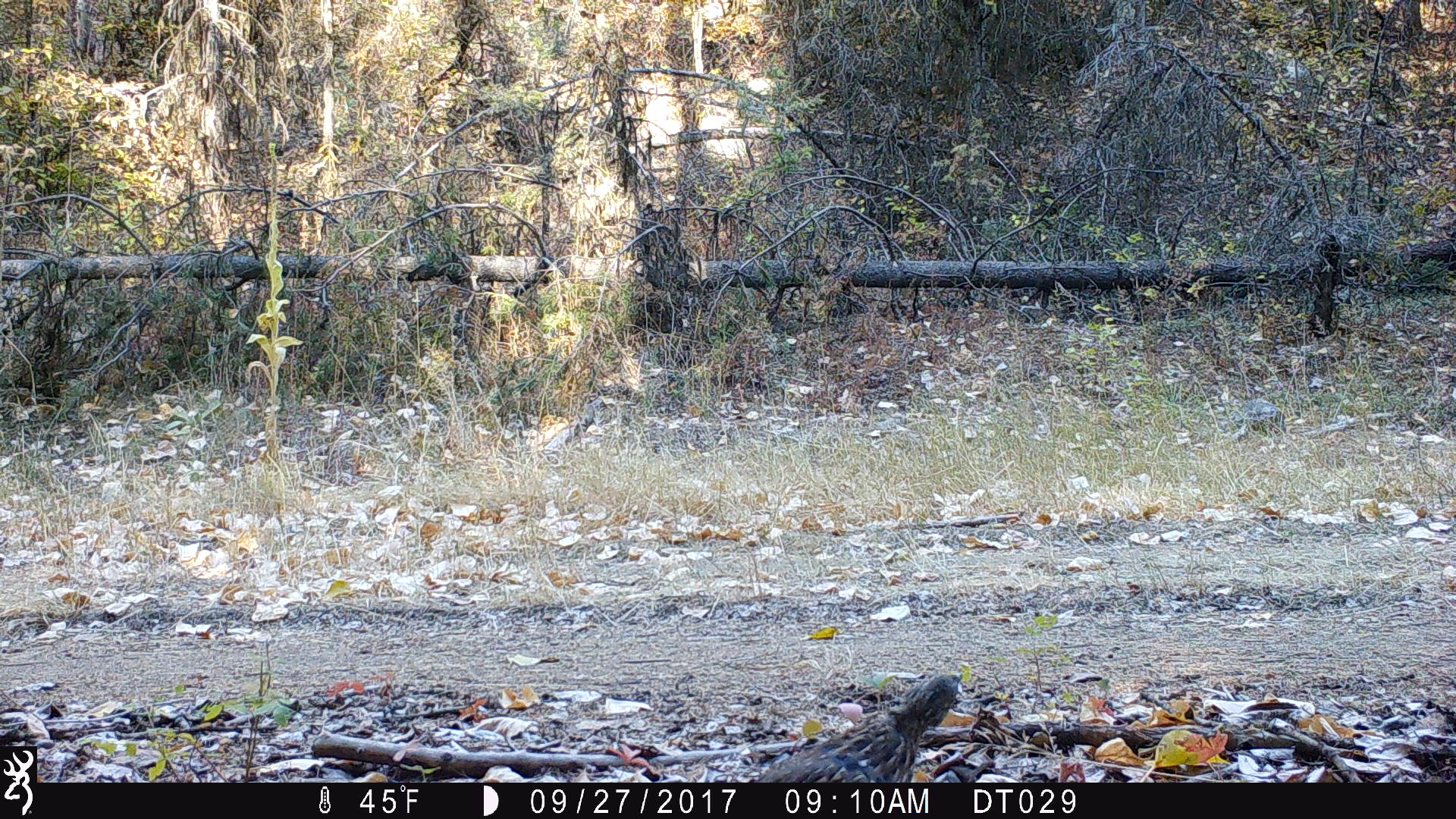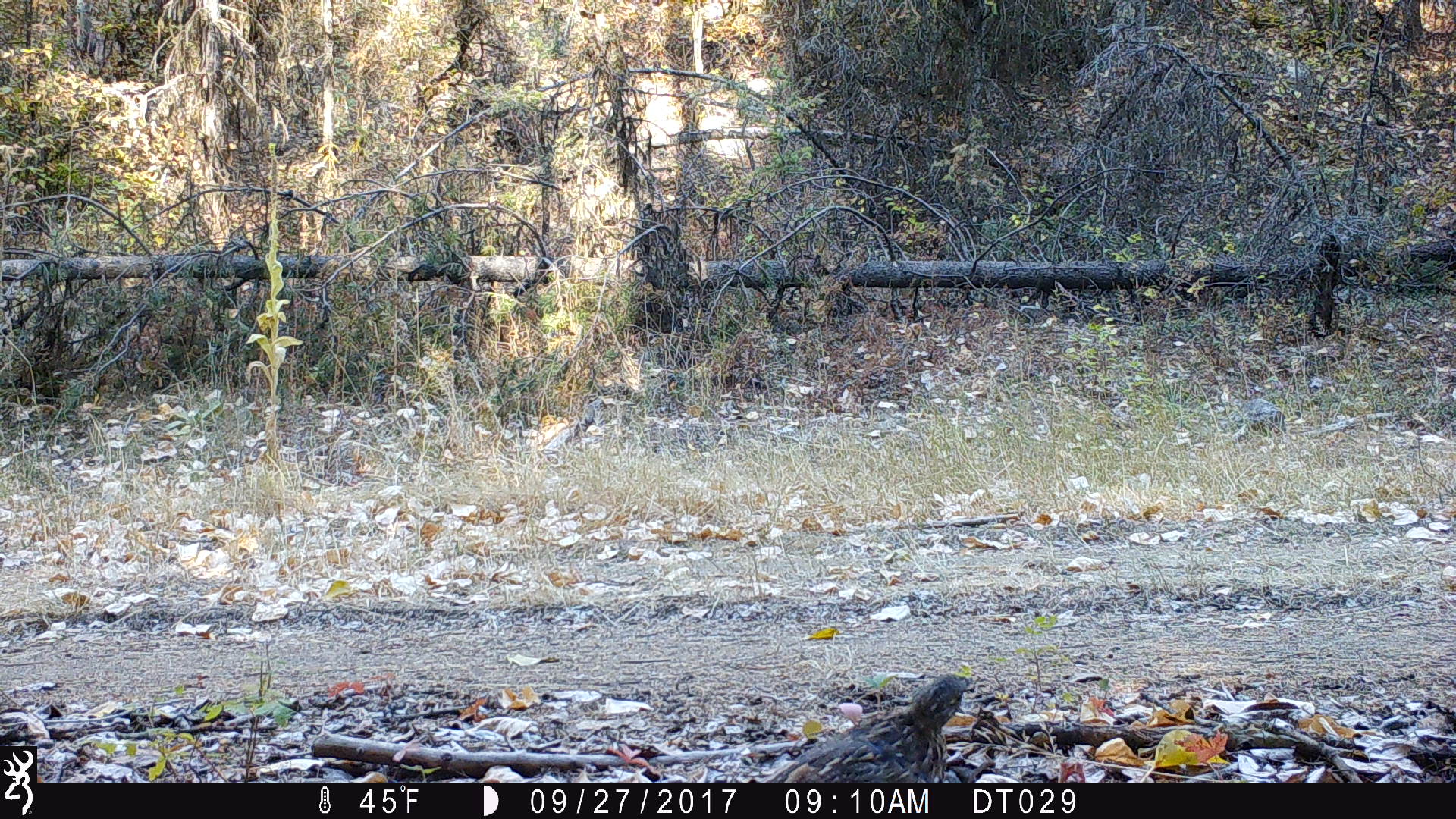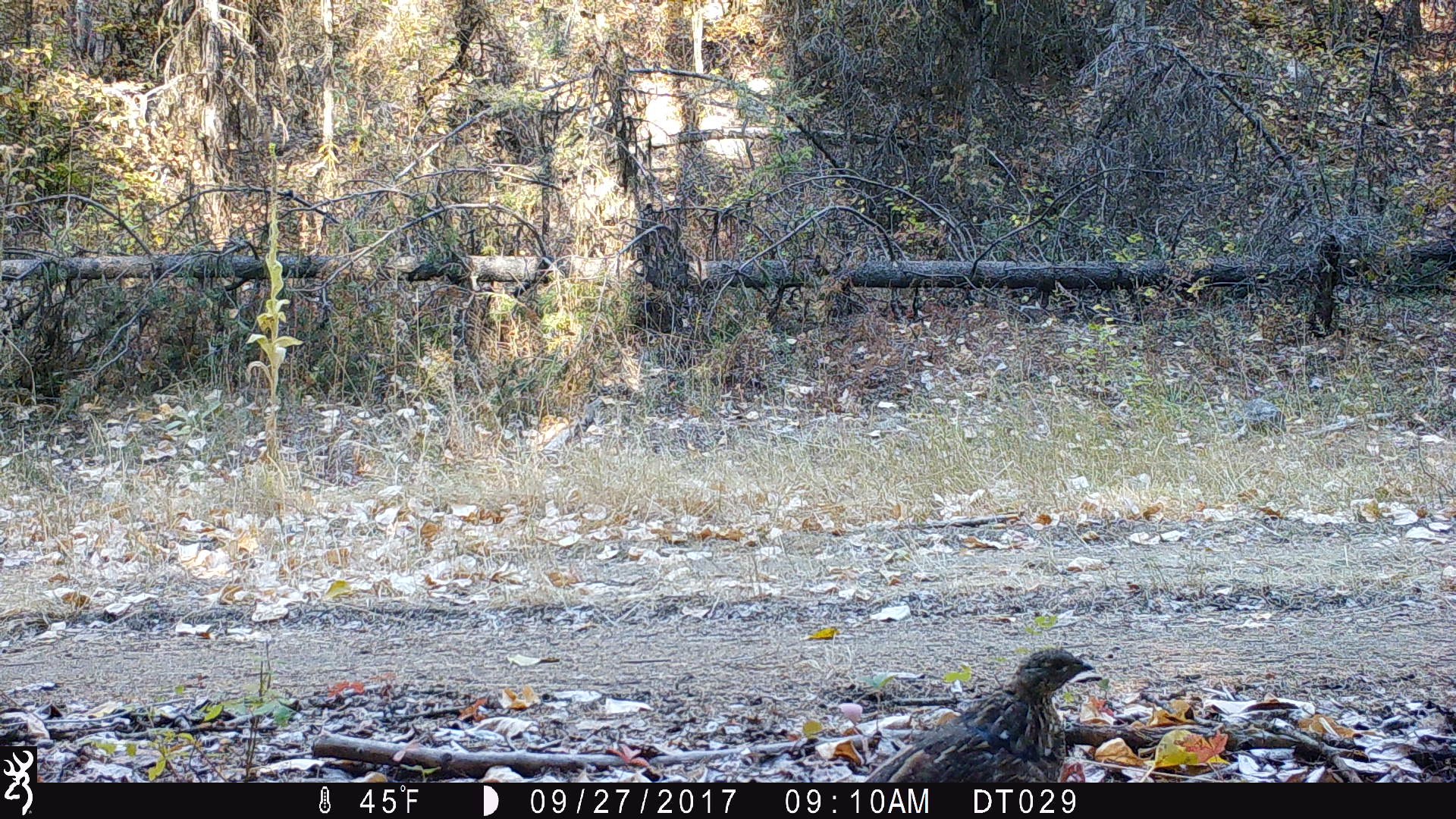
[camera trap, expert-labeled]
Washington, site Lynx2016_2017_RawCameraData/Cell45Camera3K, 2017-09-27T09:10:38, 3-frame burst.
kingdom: Animalia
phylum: Chordata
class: Aves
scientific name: Aves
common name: birds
Aves (birds). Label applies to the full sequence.